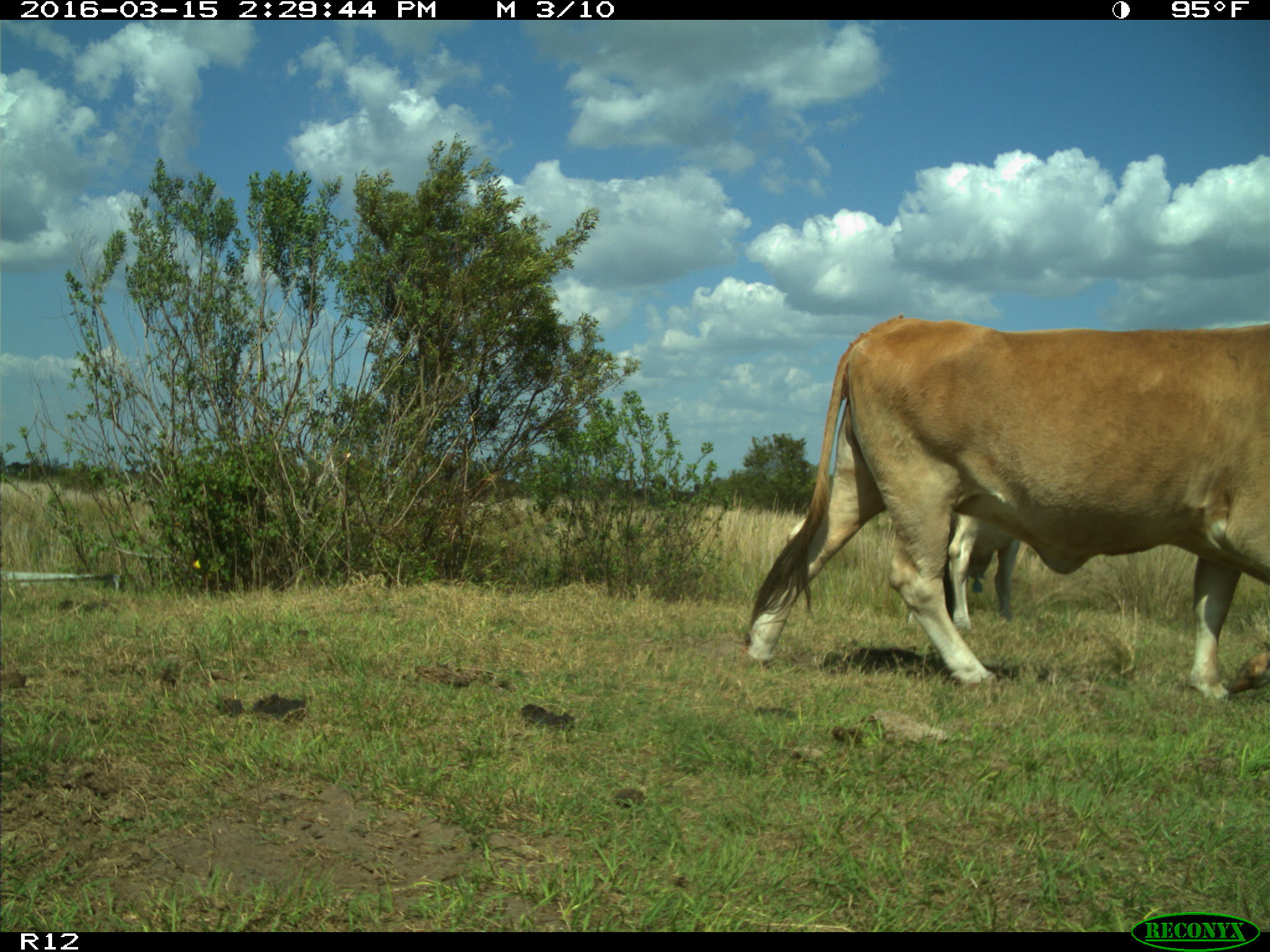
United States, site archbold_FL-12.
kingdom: Animalia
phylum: Chordata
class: Mammalia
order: Artiodactyla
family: Bovidae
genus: Bos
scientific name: Bos taurus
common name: domestic cow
Bos taurus (domestic cow).